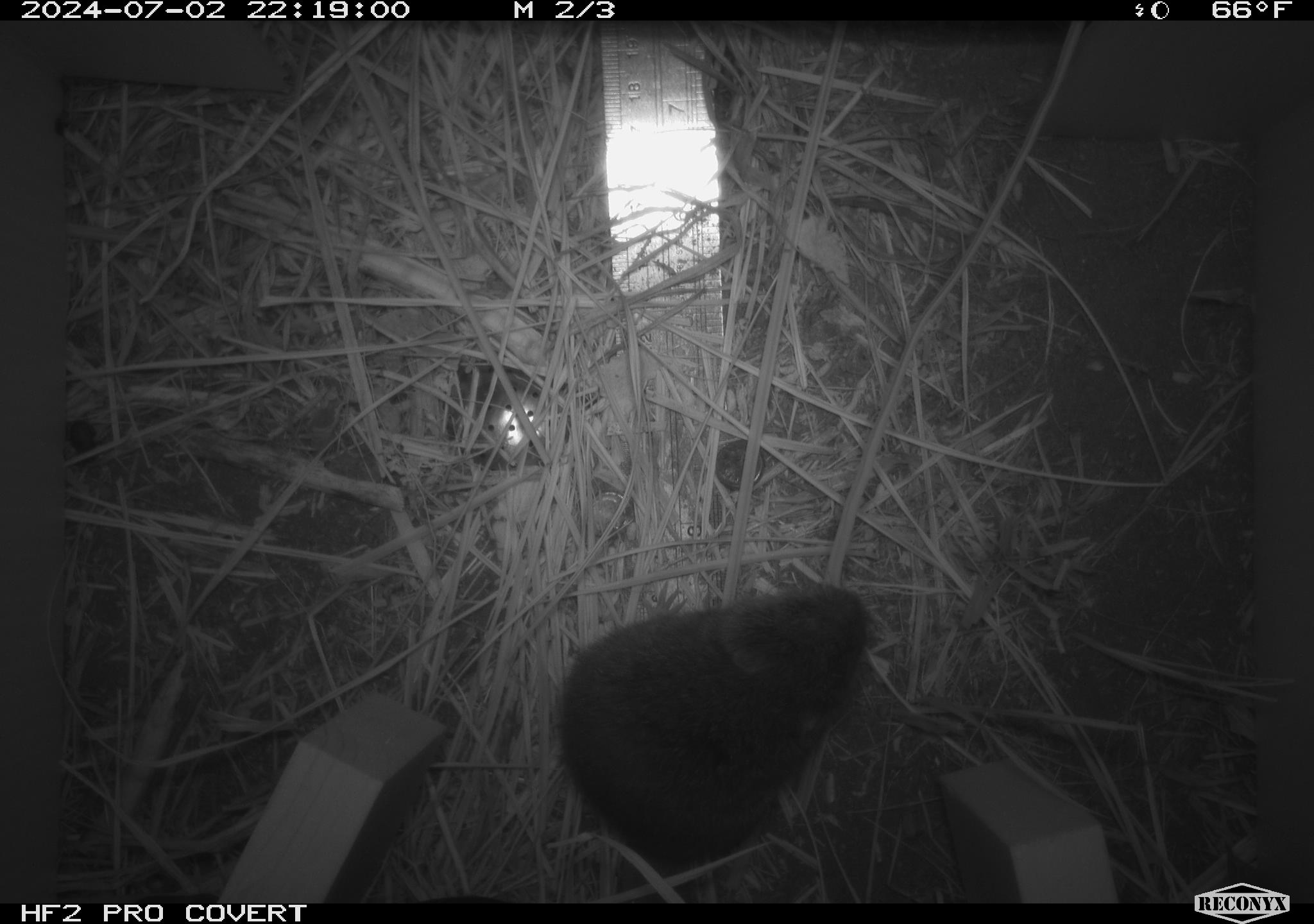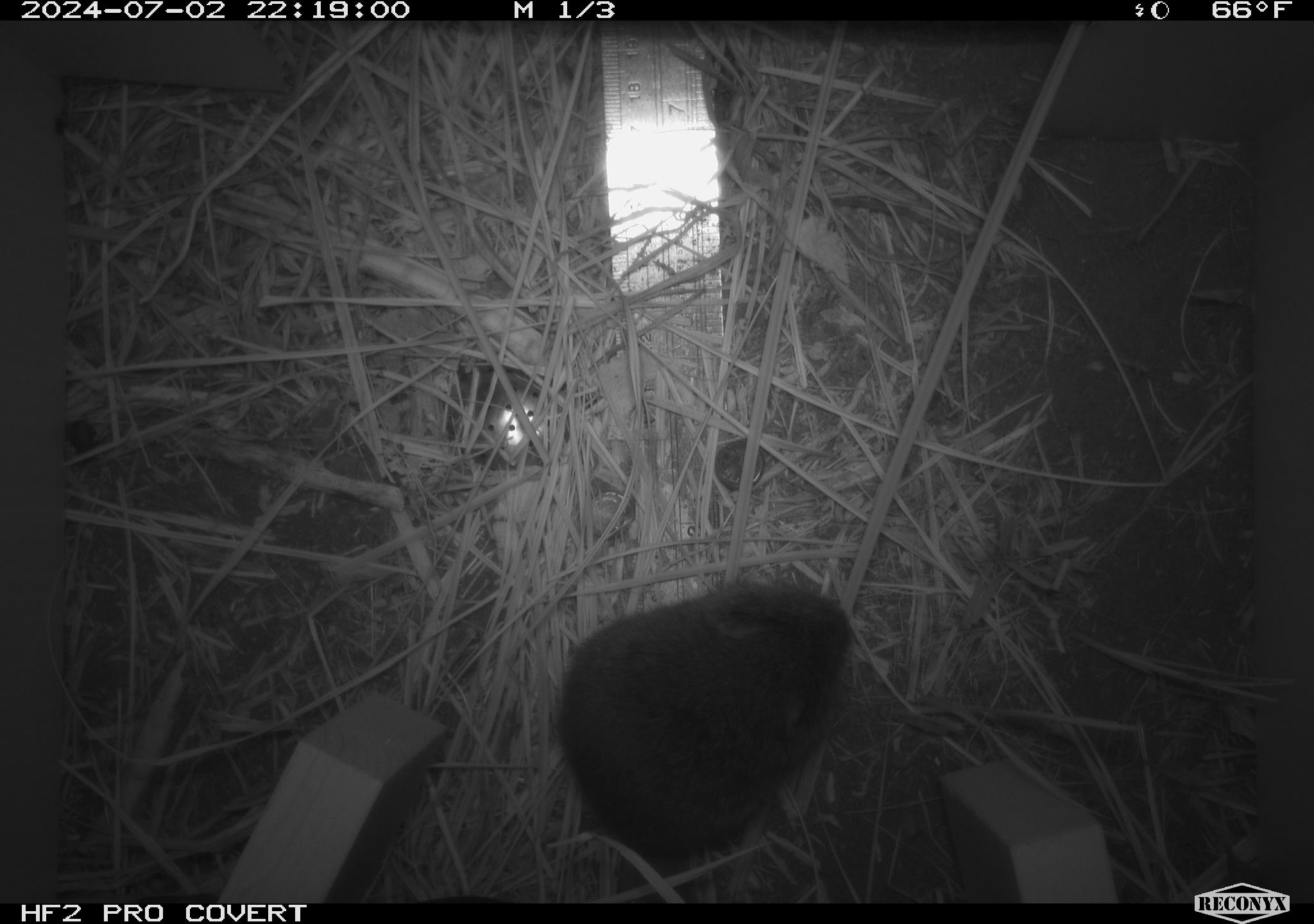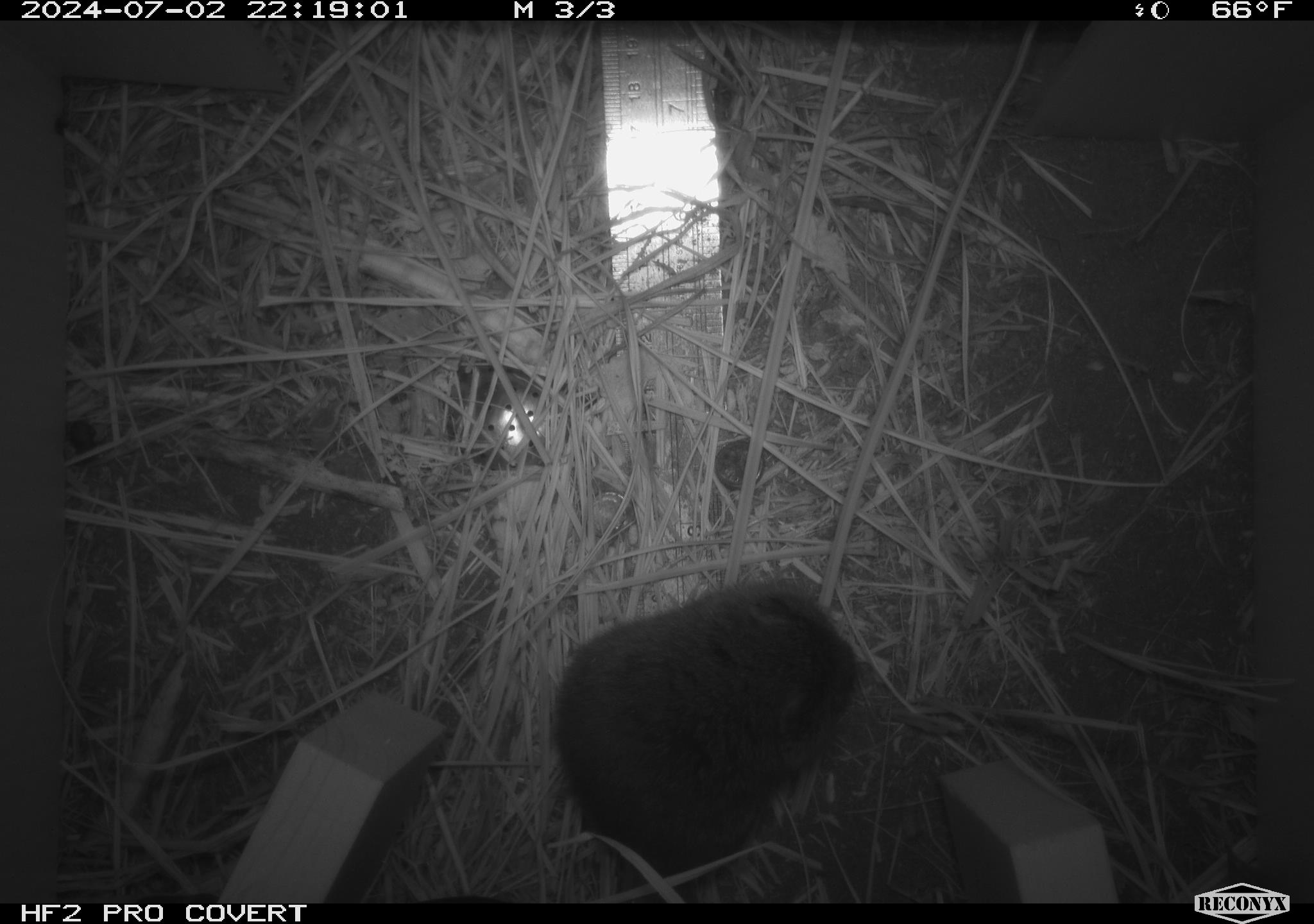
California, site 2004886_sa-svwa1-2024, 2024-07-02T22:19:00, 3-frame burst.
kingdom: Animalia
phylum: Chordata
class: Mammalia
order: Rodentia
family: Cricetidae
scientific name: Arvicolinae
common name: voles, lemmings, and muskrats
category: arvicolinae subfamily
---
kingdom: Animalia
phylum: Arthropoda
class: Insecta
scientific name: Insecta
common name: insect